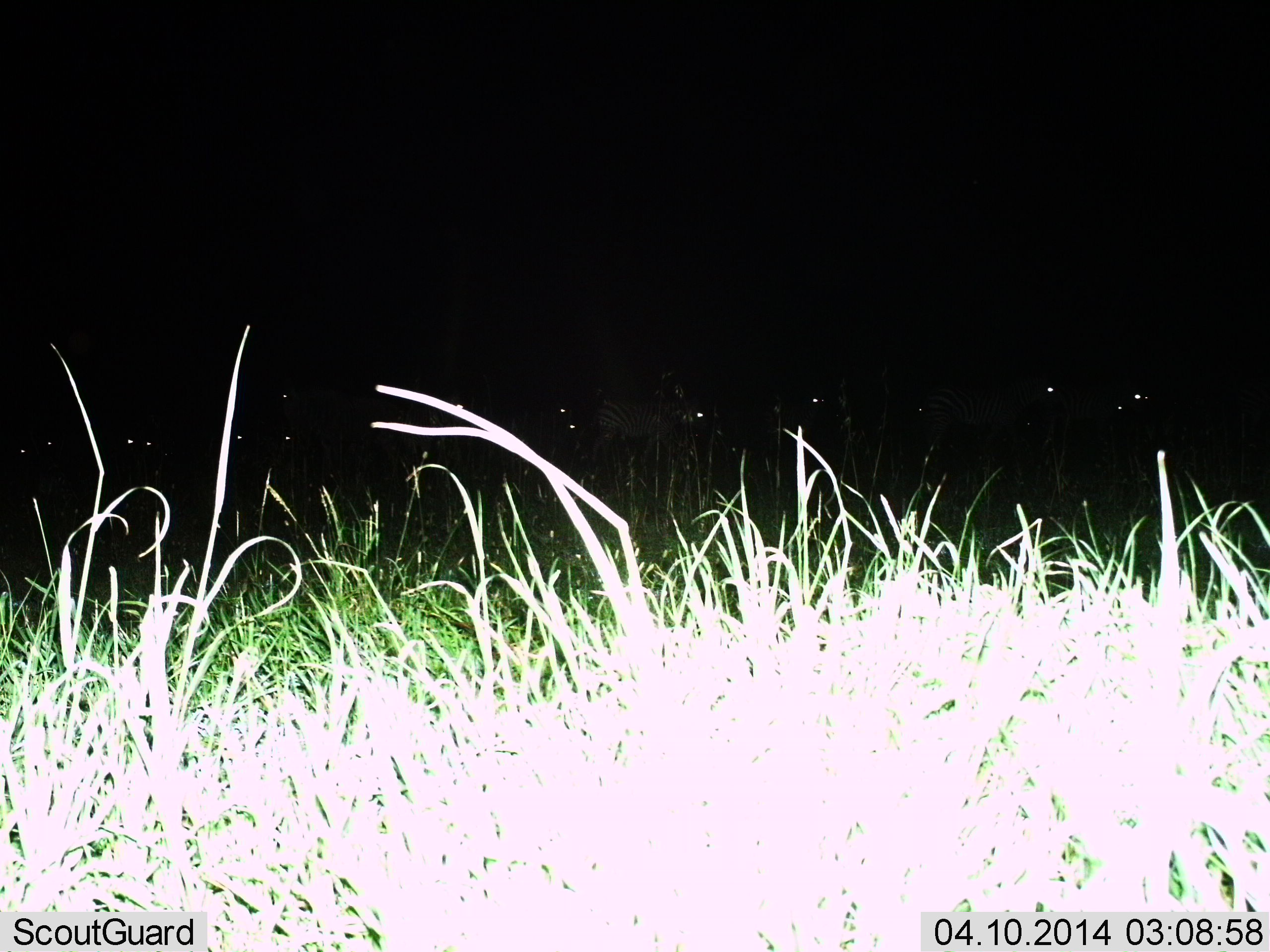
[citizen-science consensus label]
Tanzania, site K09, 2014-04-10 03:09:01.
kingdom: Animalia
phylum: Chordata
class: Mammalia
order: Perissodactyla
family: Equidae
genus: Equus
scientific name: Equus quagga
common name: plains zebra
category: zebra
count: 11-50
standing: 100%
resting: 0%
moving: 30%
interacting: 0%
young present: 0%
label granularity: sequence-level